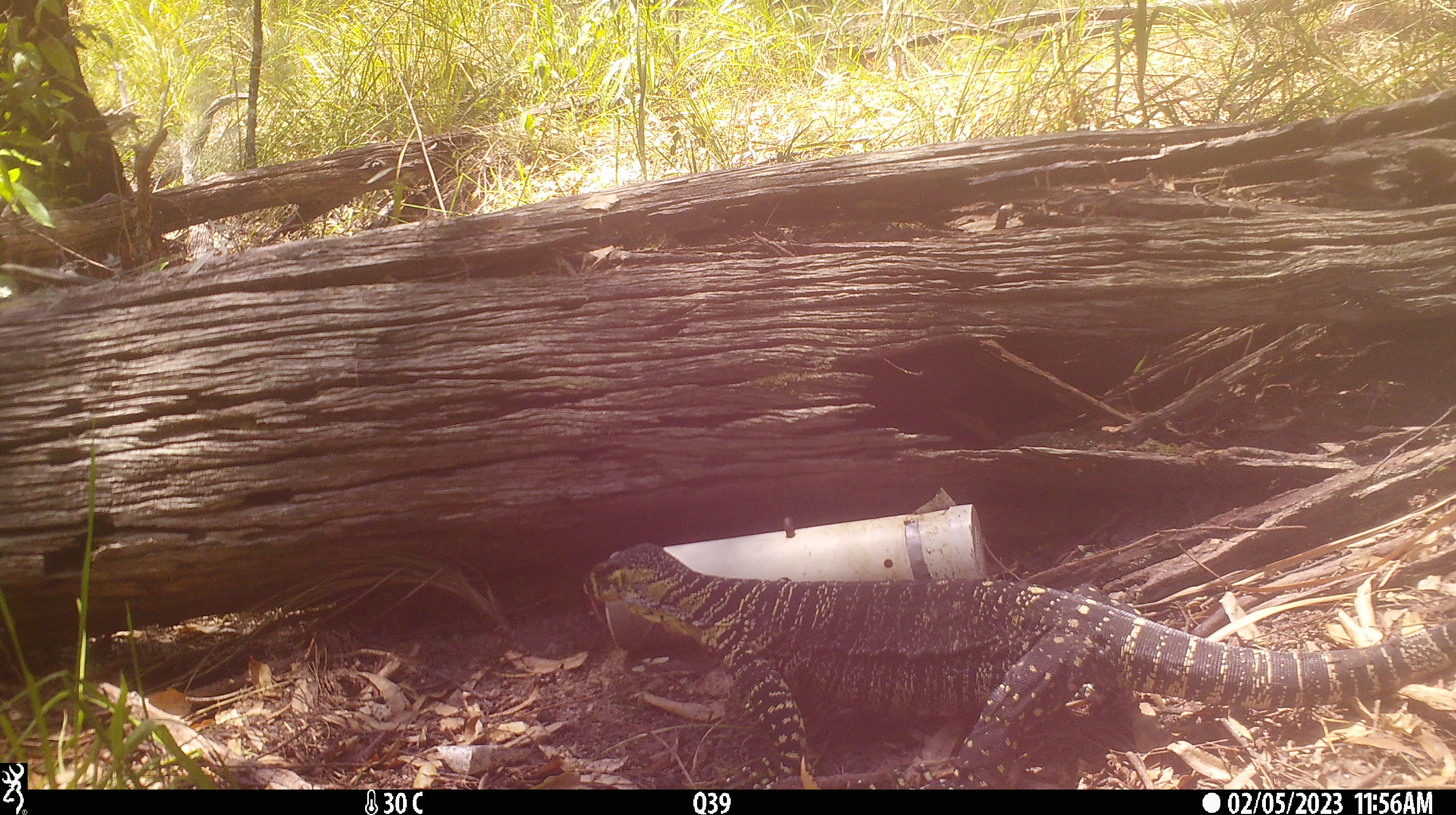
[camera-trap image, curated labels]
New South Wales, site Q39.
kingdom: Animalia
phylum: Chordata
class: Reptilia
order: Squamata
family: Varanidae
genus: Varanus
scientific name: Varanus varius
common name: lace monitor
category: goanna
Goanna (lace monitor) (Varanus varius).